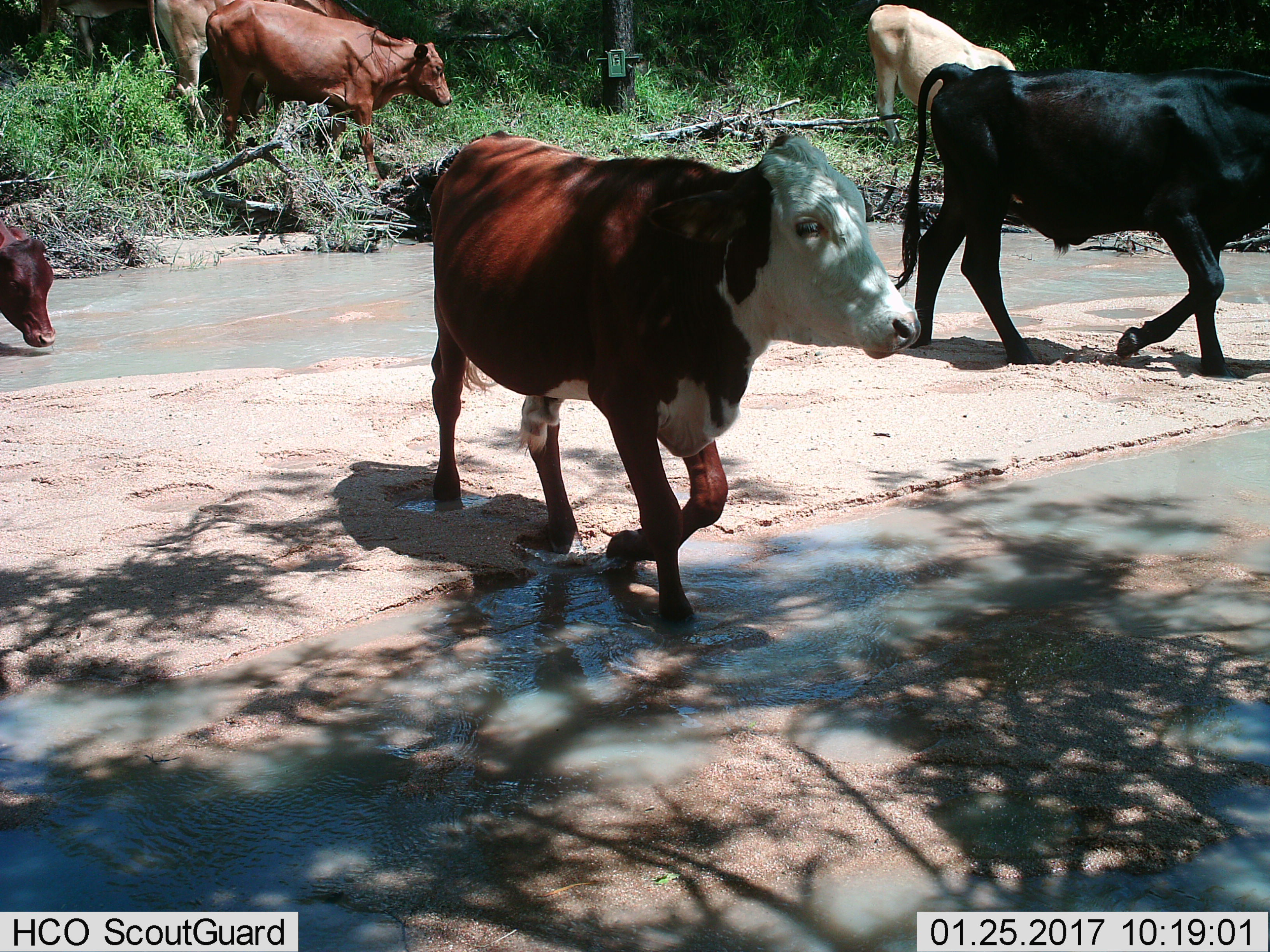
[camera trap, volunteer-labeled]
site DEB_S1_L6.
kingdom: Animalia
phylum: Chordata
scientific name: Vertebrata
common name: domestic animal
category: domesticanimal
Domesticanimal (domestic animal) (Vertebrata), count 6. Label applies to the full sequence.